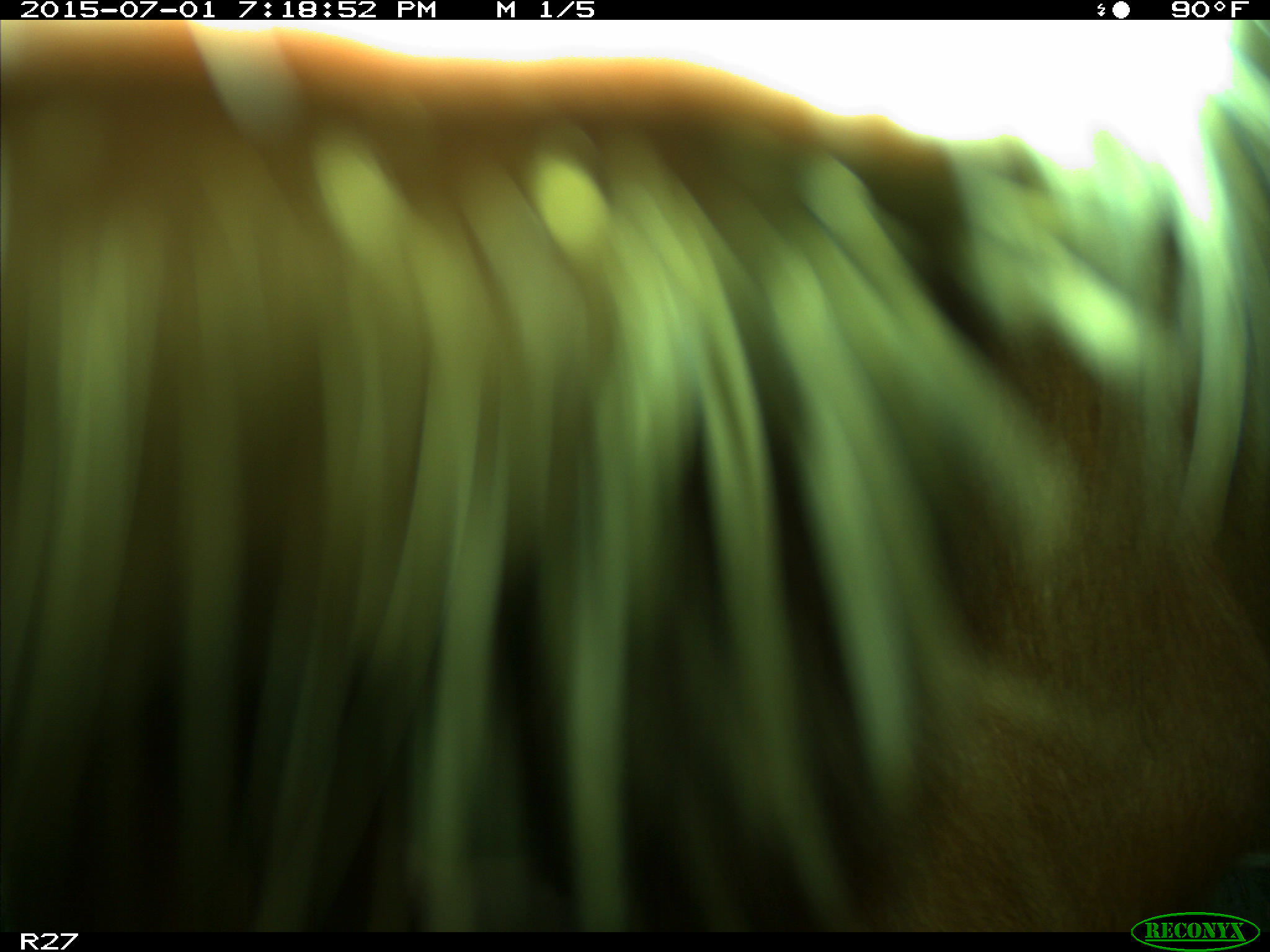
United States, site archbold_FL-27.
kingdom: Animalia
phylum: Chordata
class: Mammalia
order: Artiodactyla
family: Bovidae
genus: Bos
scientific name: Bos taurus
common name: domestic cow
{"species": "Bos taurus (domestic cow)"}